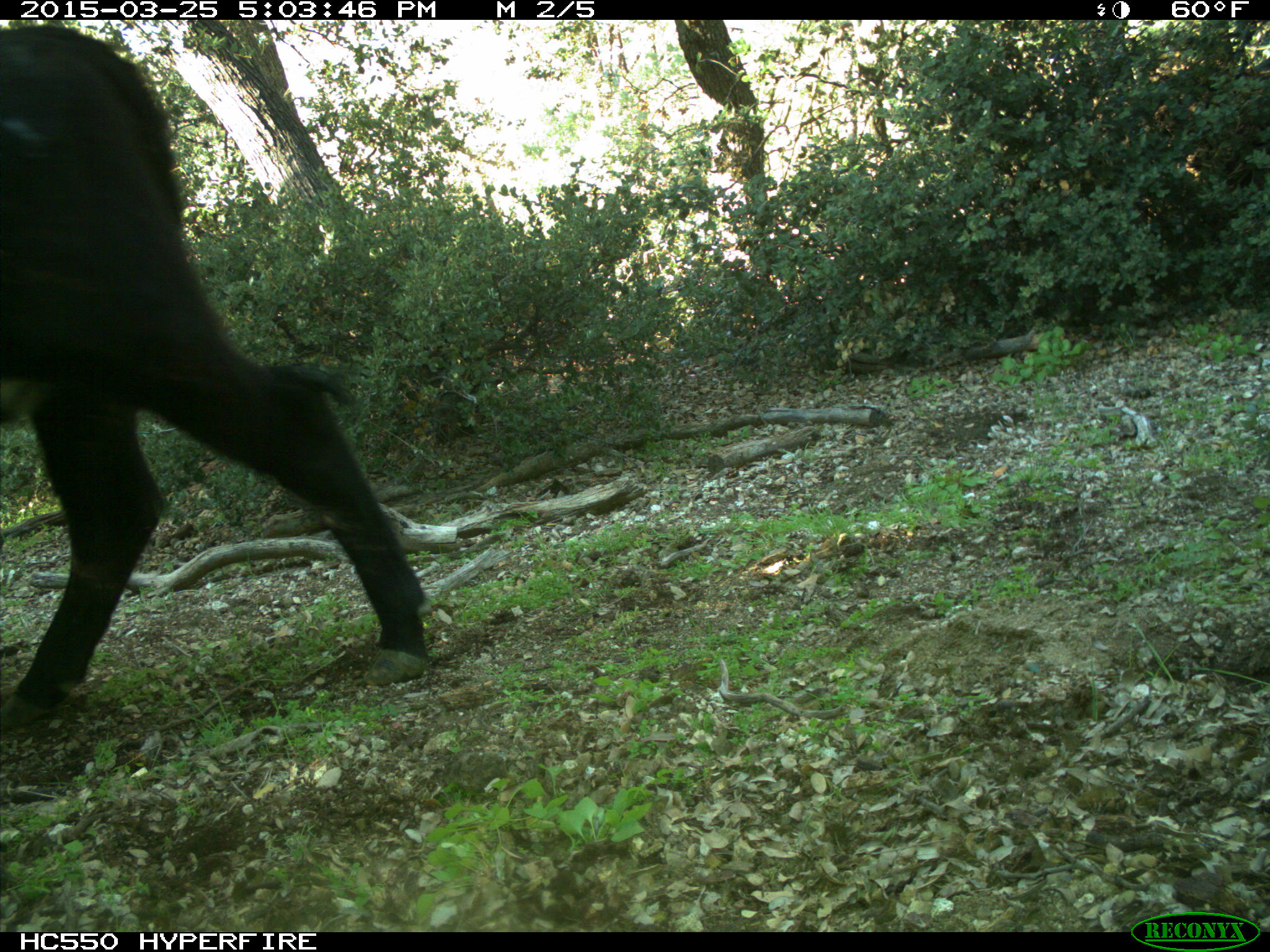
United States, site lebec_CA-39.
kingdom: Animalia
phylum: Chordata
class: Mammalia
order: Artiodactyla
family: Bovidae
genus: Bos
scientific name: Bos taurus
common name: domestic cow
Bos taurus (domestic cow).